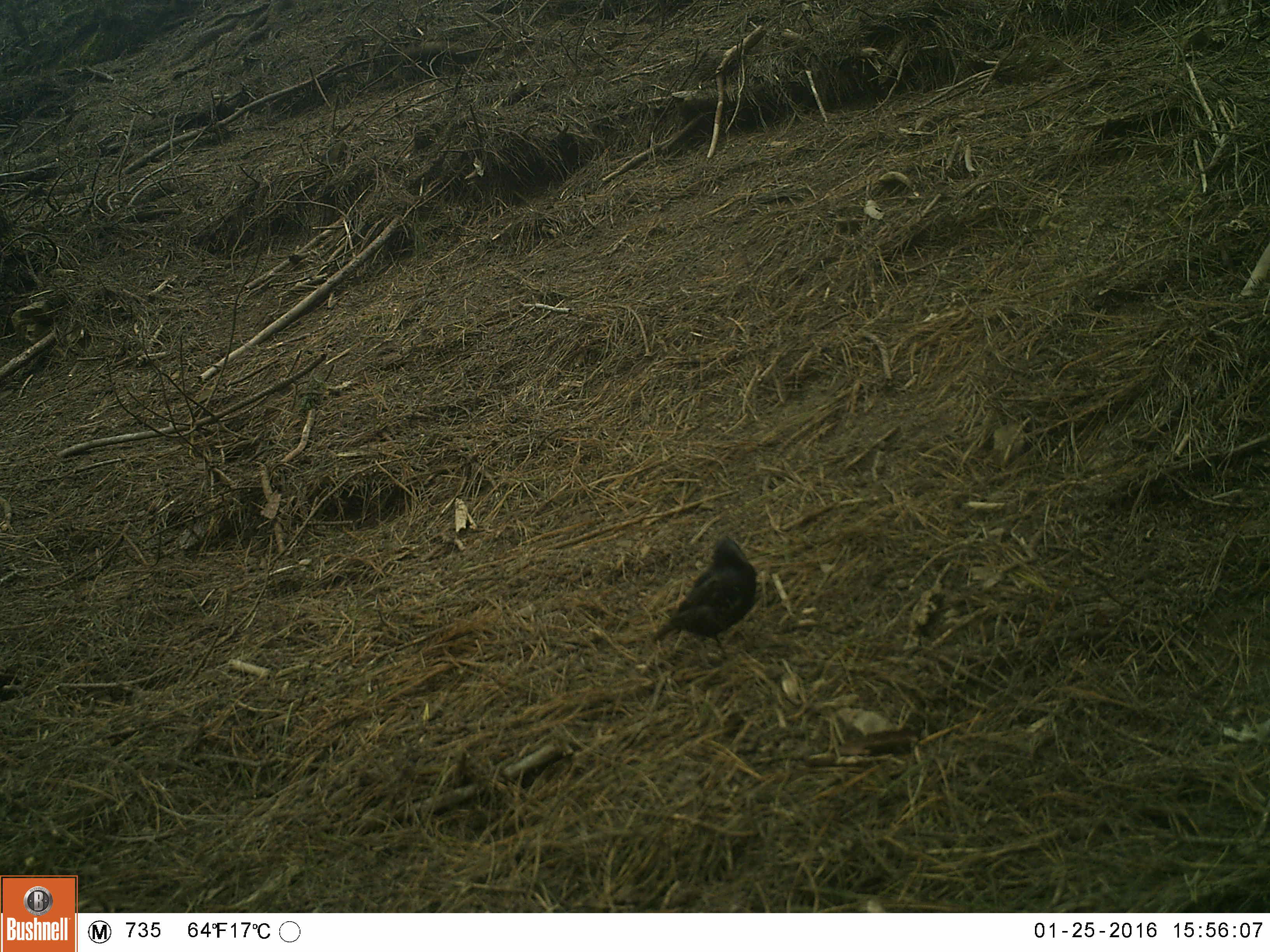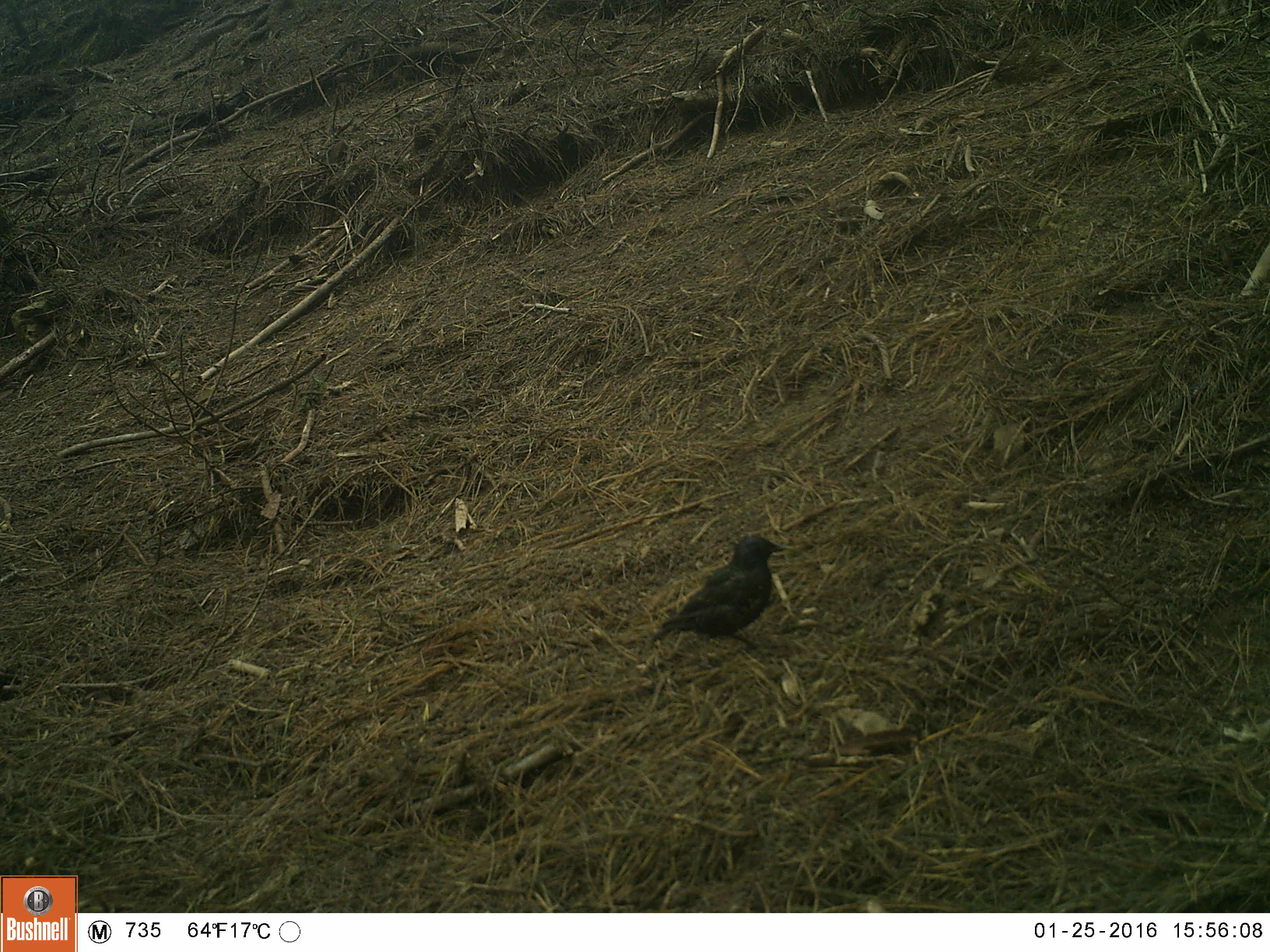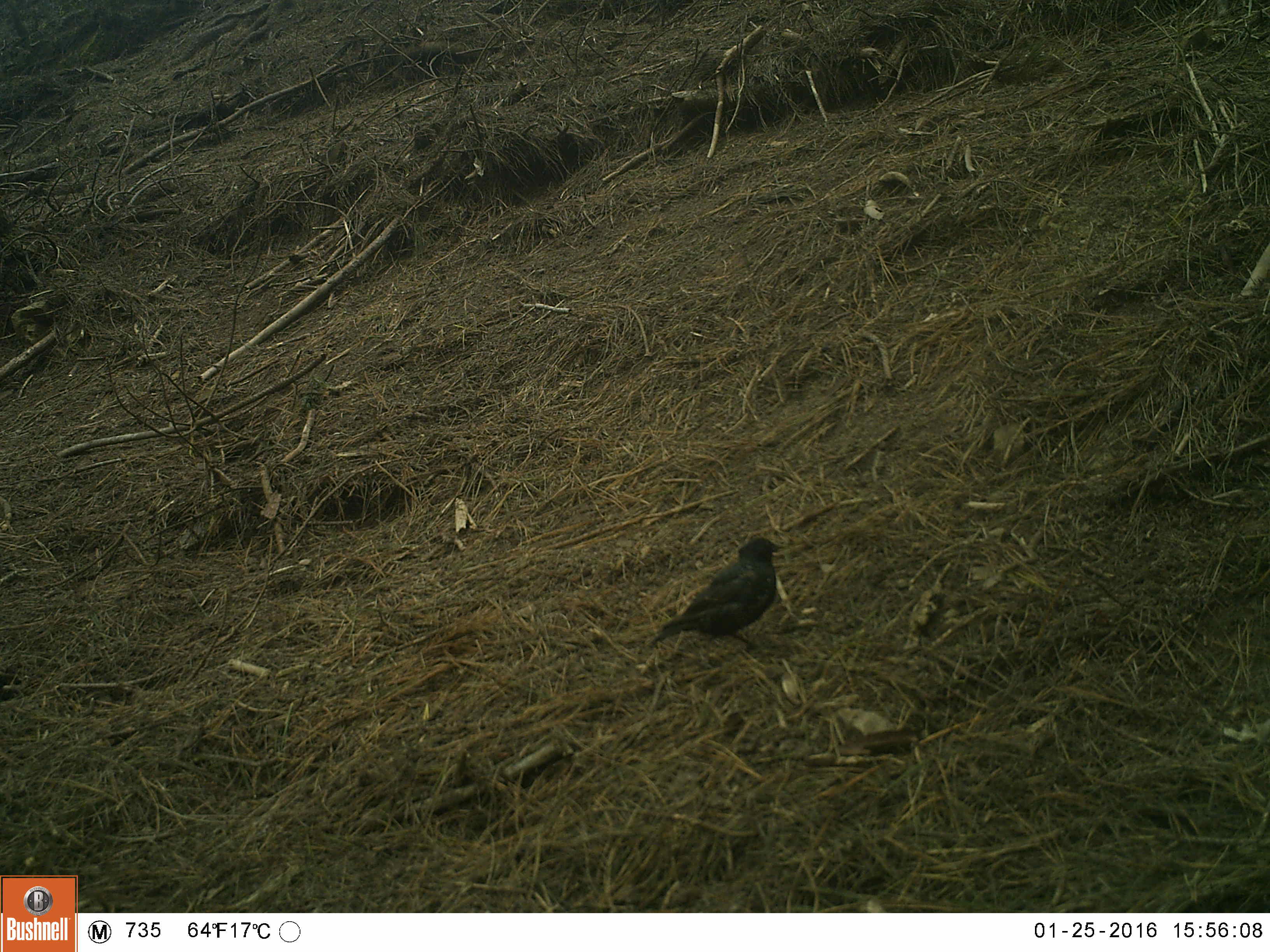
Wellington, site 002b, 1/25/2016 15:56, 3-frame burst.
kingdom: Animalia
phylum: Chordata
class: Aves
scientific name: Aves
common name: bird